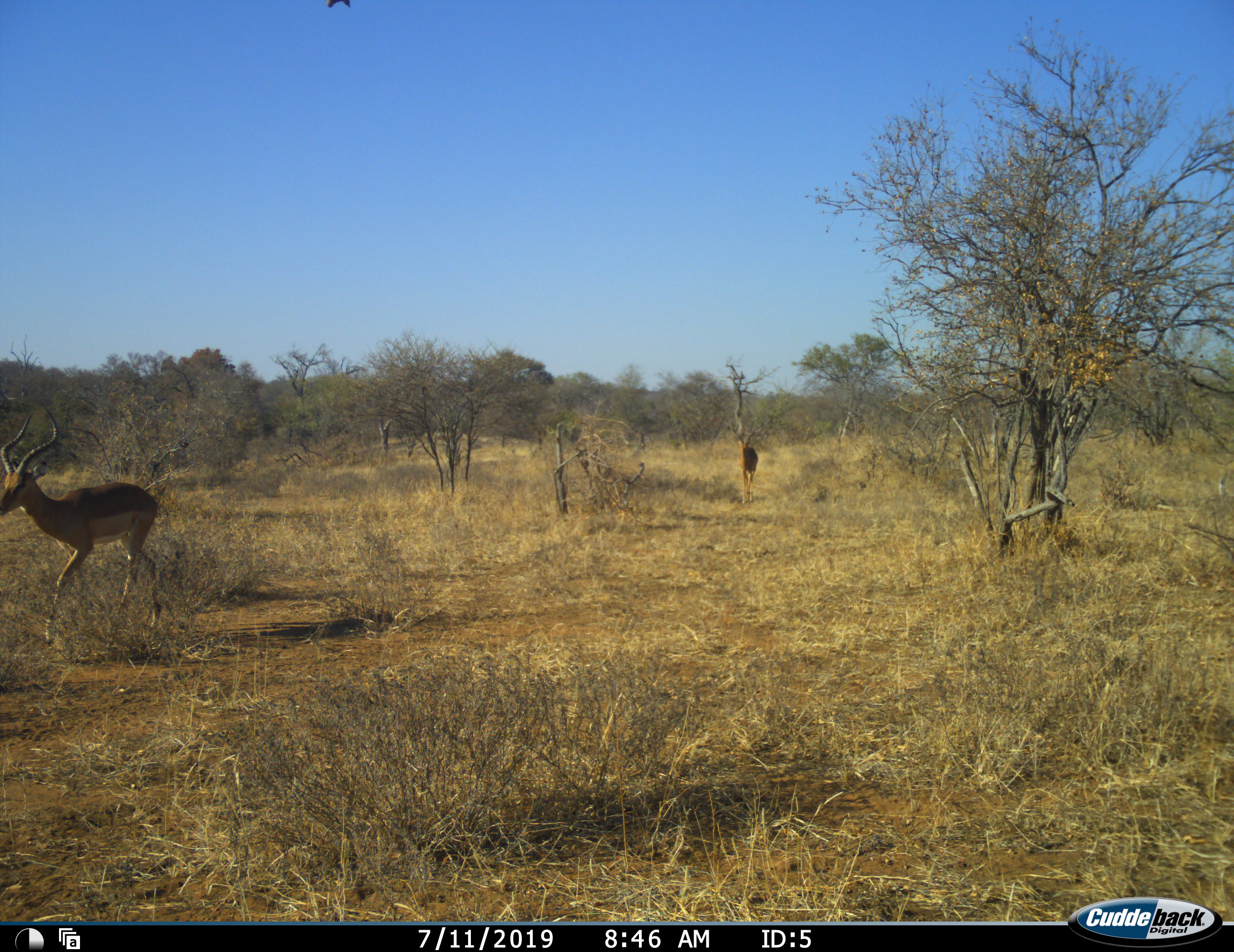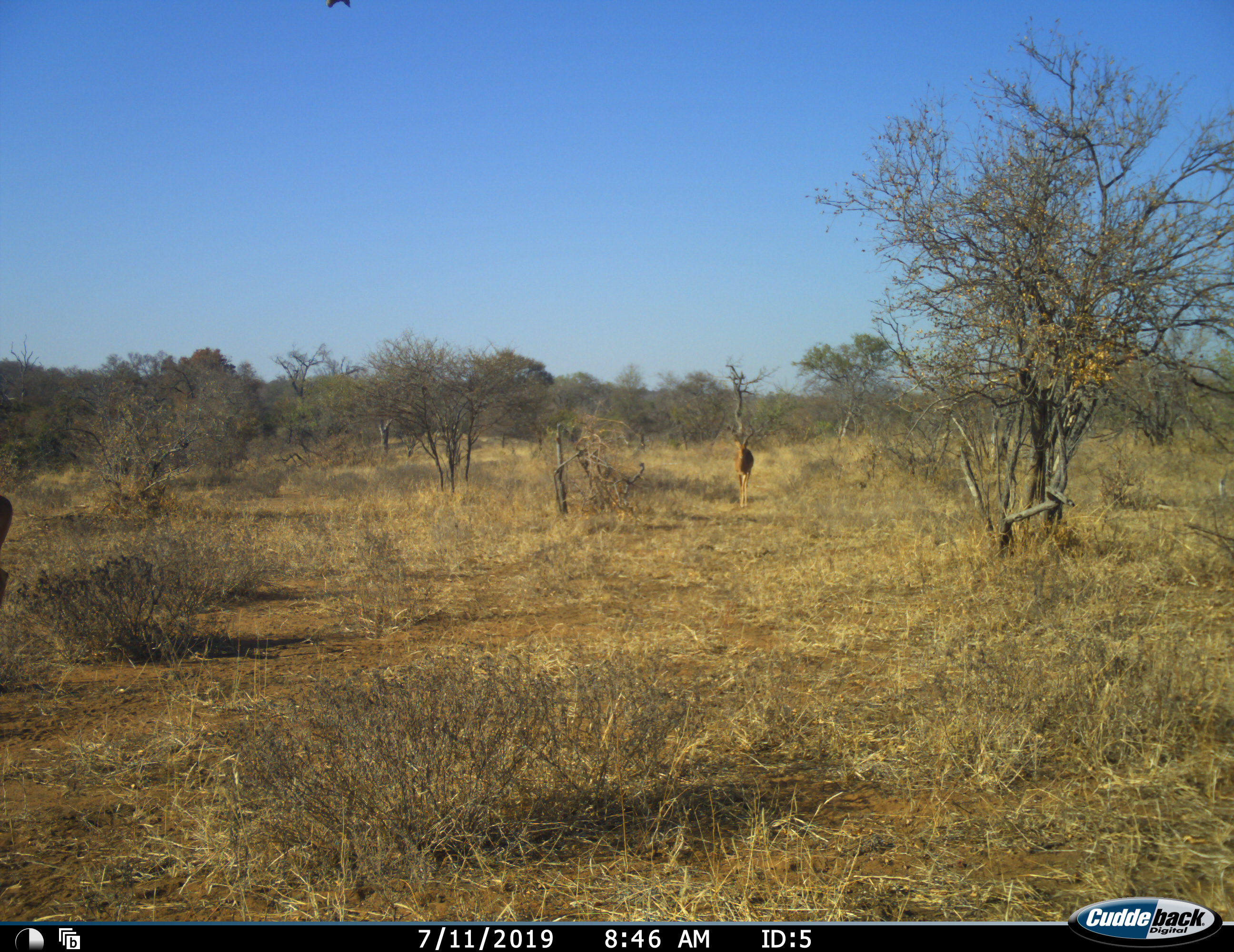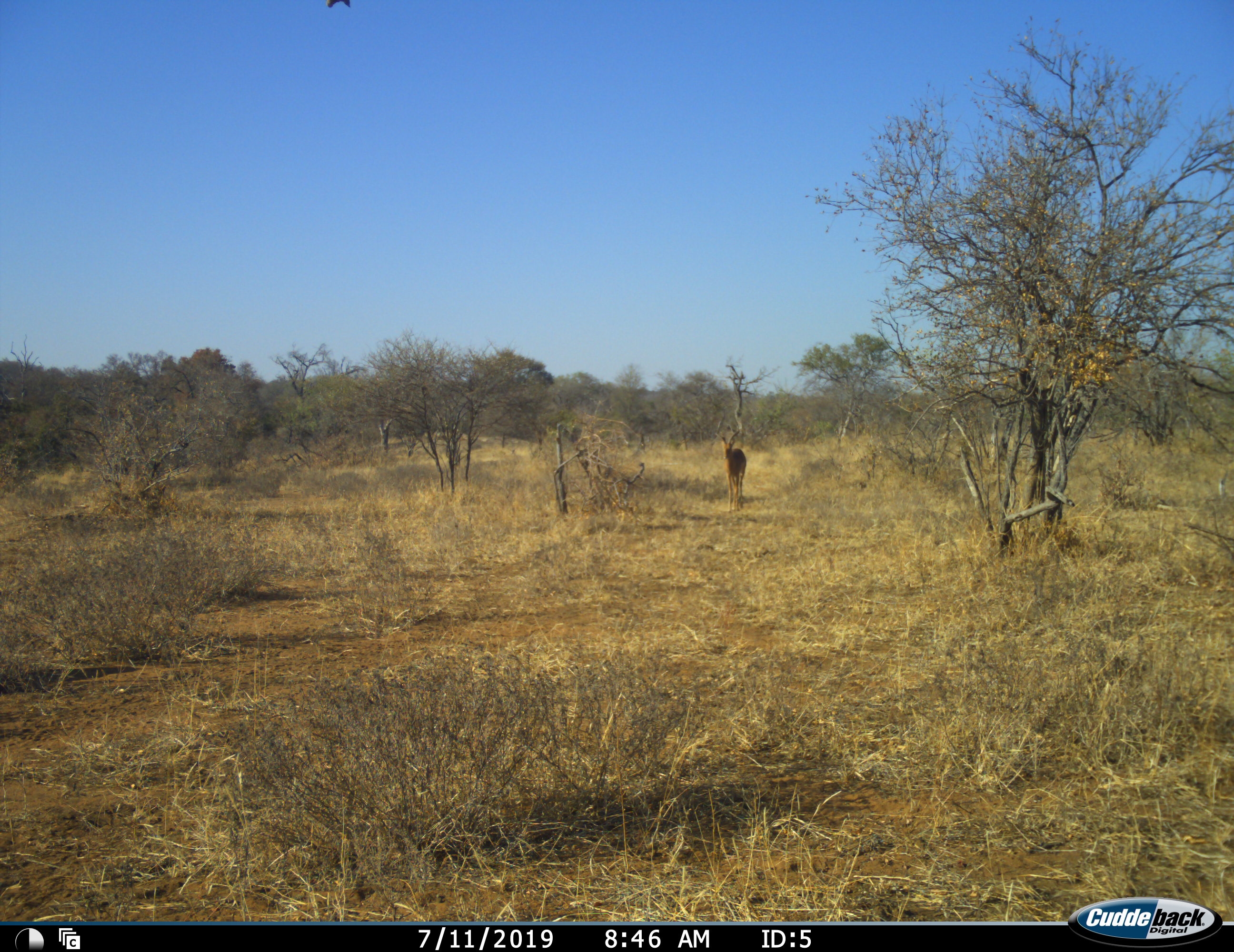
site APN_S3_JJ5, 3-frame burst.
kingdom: Animalia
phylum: Chordata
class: Mammalia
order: Artiodactyla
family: Bovidae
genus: Aepyceros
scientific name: Aepyceros melampus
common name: impala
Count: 2.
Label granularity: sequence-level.